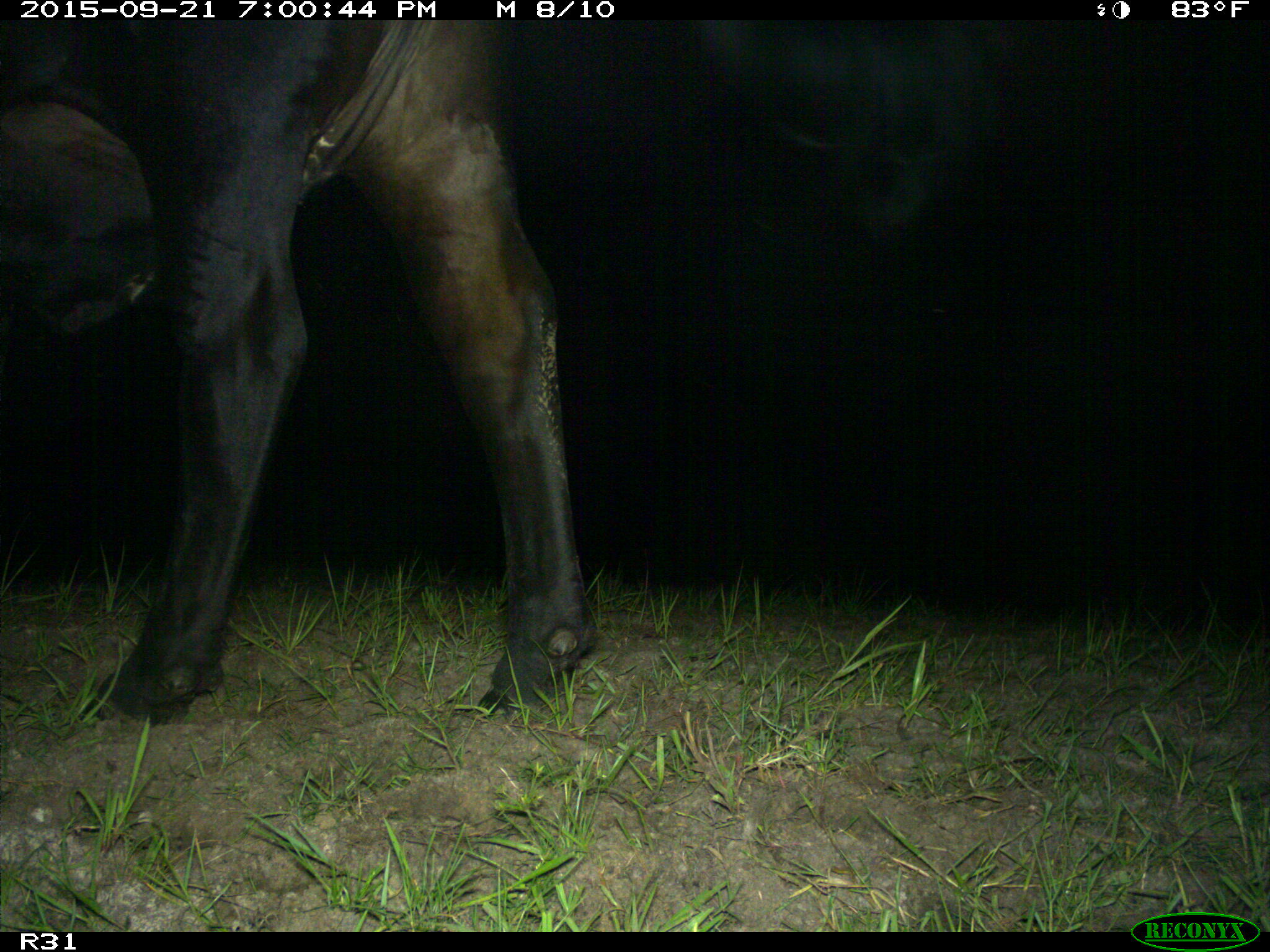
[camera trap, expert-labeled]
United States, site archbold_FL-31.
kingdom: Animalia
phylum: Chordata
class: Mammalia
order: Artiodactyla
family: Bovidae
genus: Bos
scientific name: Bos taurus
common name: domestic cow